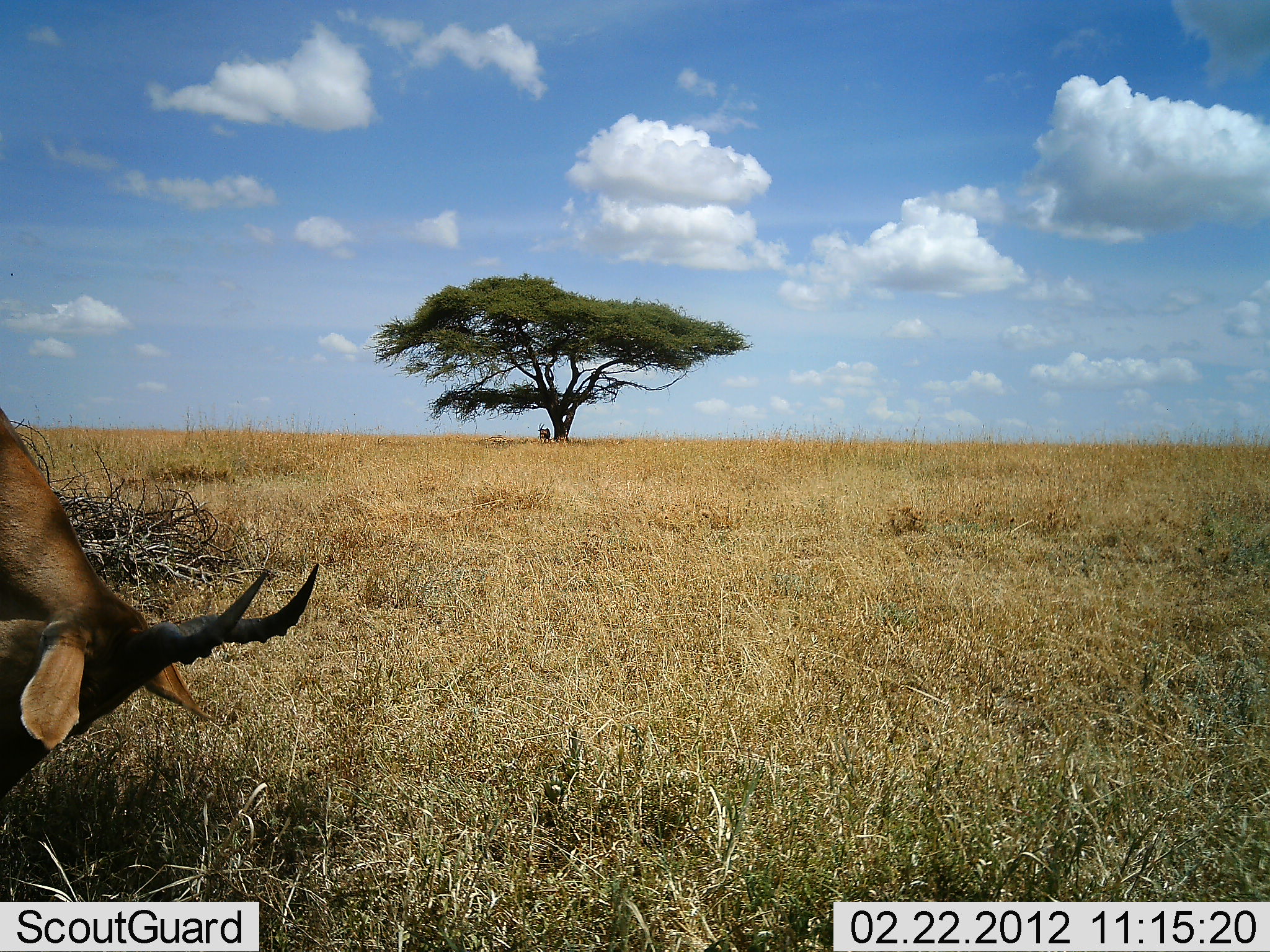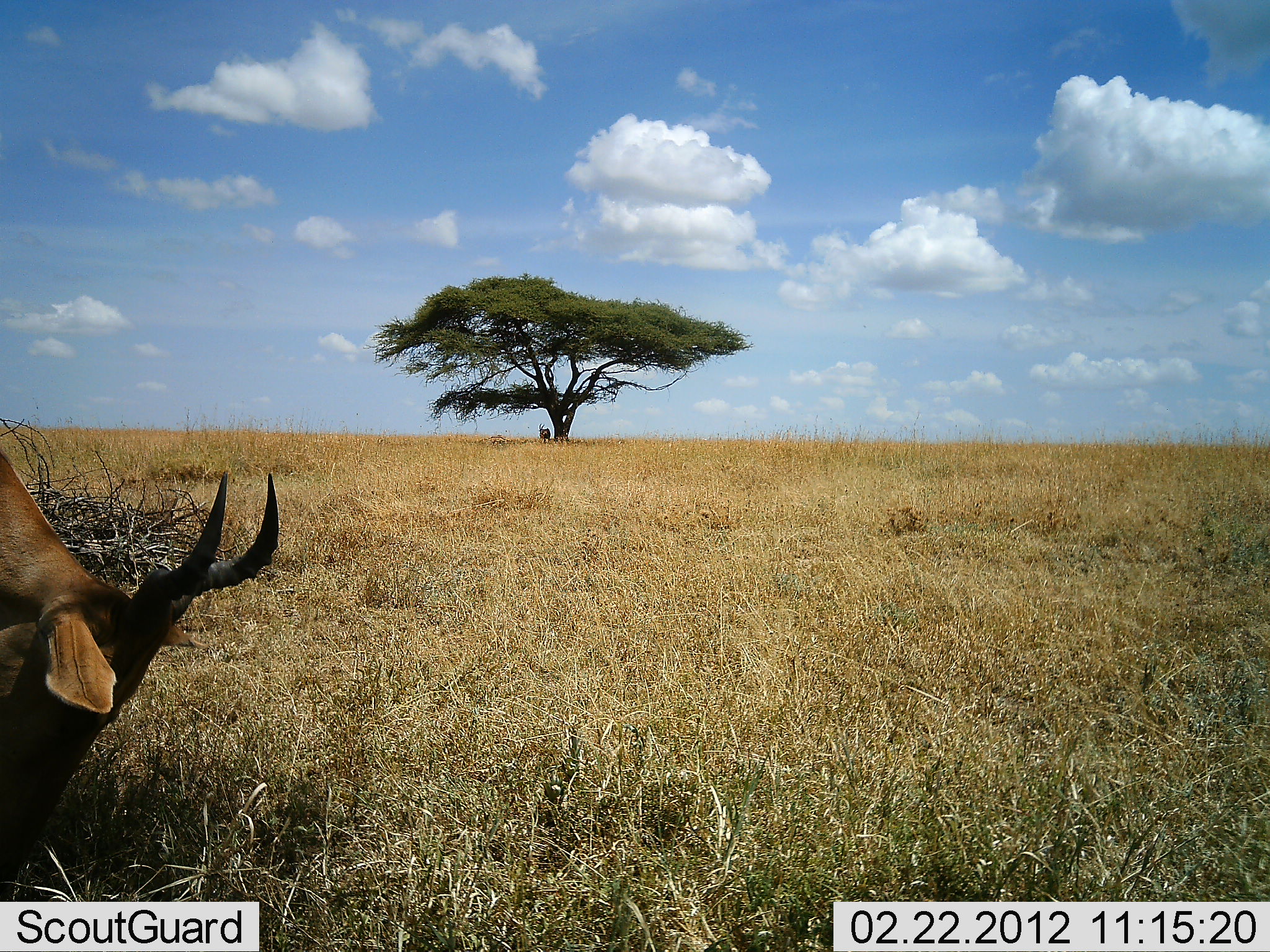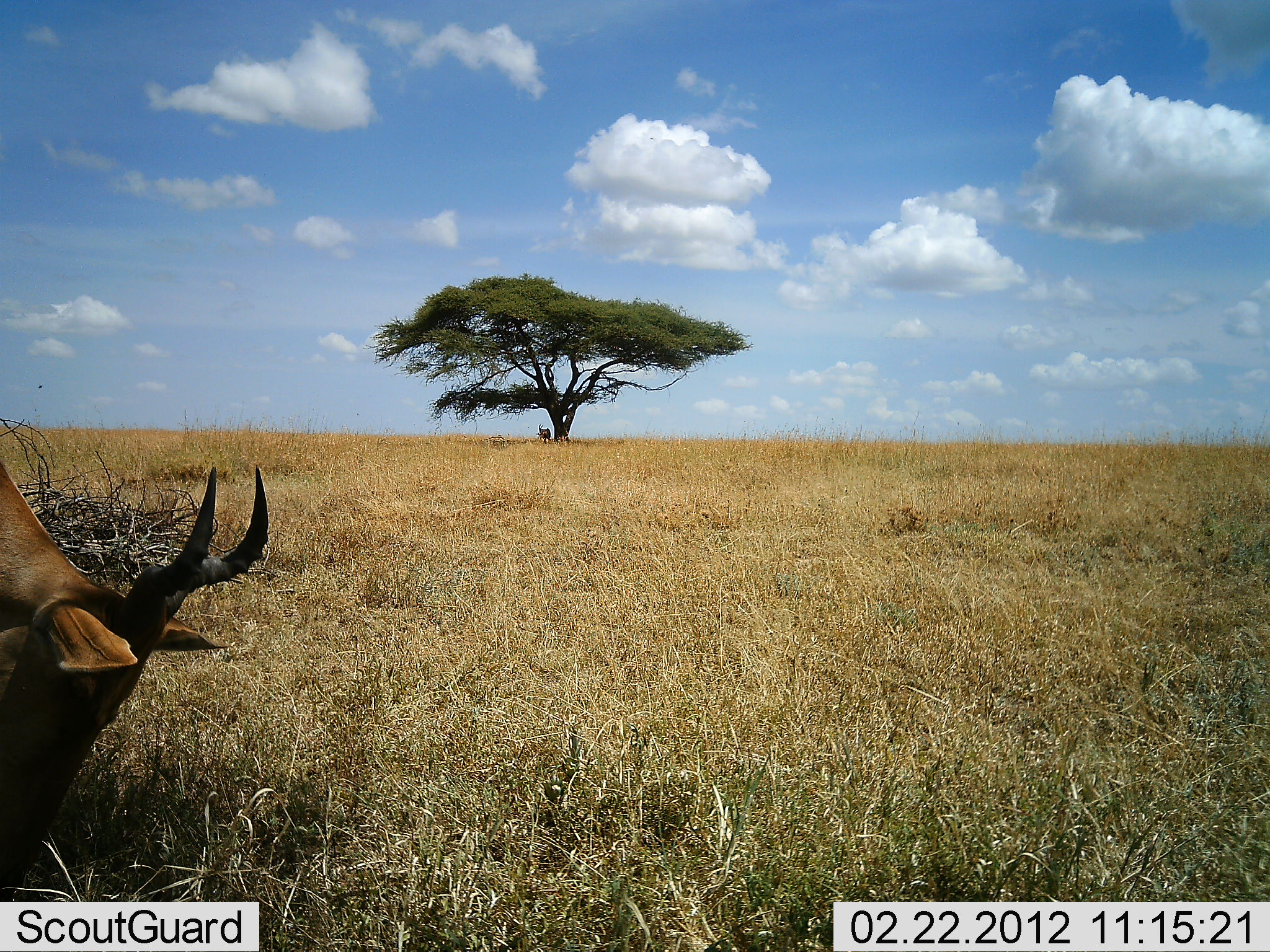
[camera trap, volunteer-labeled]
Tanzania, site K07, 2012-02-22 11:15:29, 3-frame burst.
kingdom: Animalia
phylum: Chordata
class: Mammalia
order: Artiodactyla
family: Bovidae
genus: Alcelaphus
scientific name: Alcelaphus buselaphus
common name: hartebeest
Hartebeest (Alcelaphus buselaphus), count 1. Behavior (volunteer vote fractions): standing 40%, resting 0%, moving 0%, interacting 0%. Young present (vote fraction): 0%. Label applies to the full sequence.